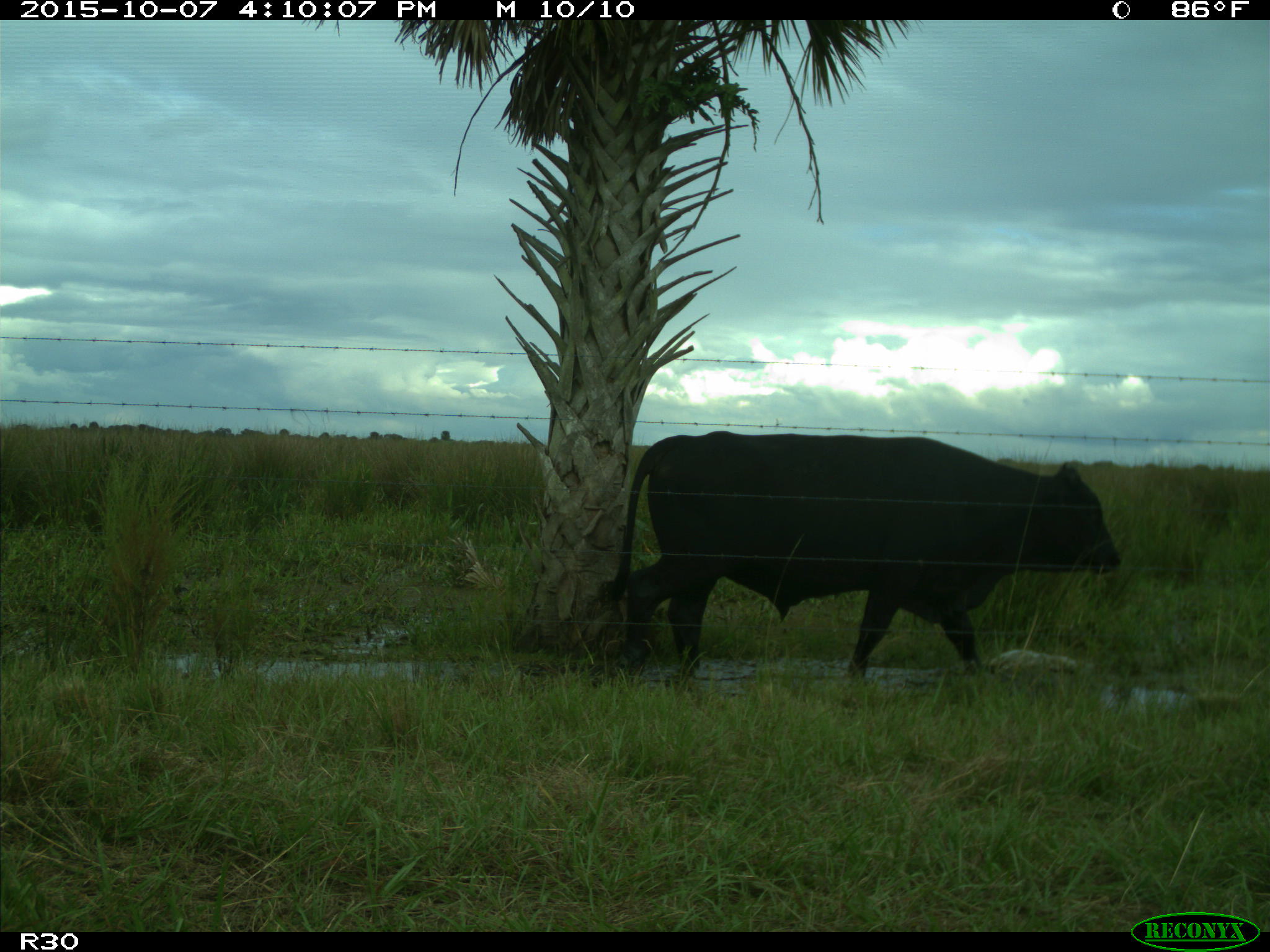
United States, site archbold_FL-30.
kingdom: Animalia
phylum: Chordata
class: Mammalia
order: Artiodactyla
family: Bovidae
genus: Bos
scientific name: Bos taurus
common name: domestic cow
Bos taurus (domestic cow).